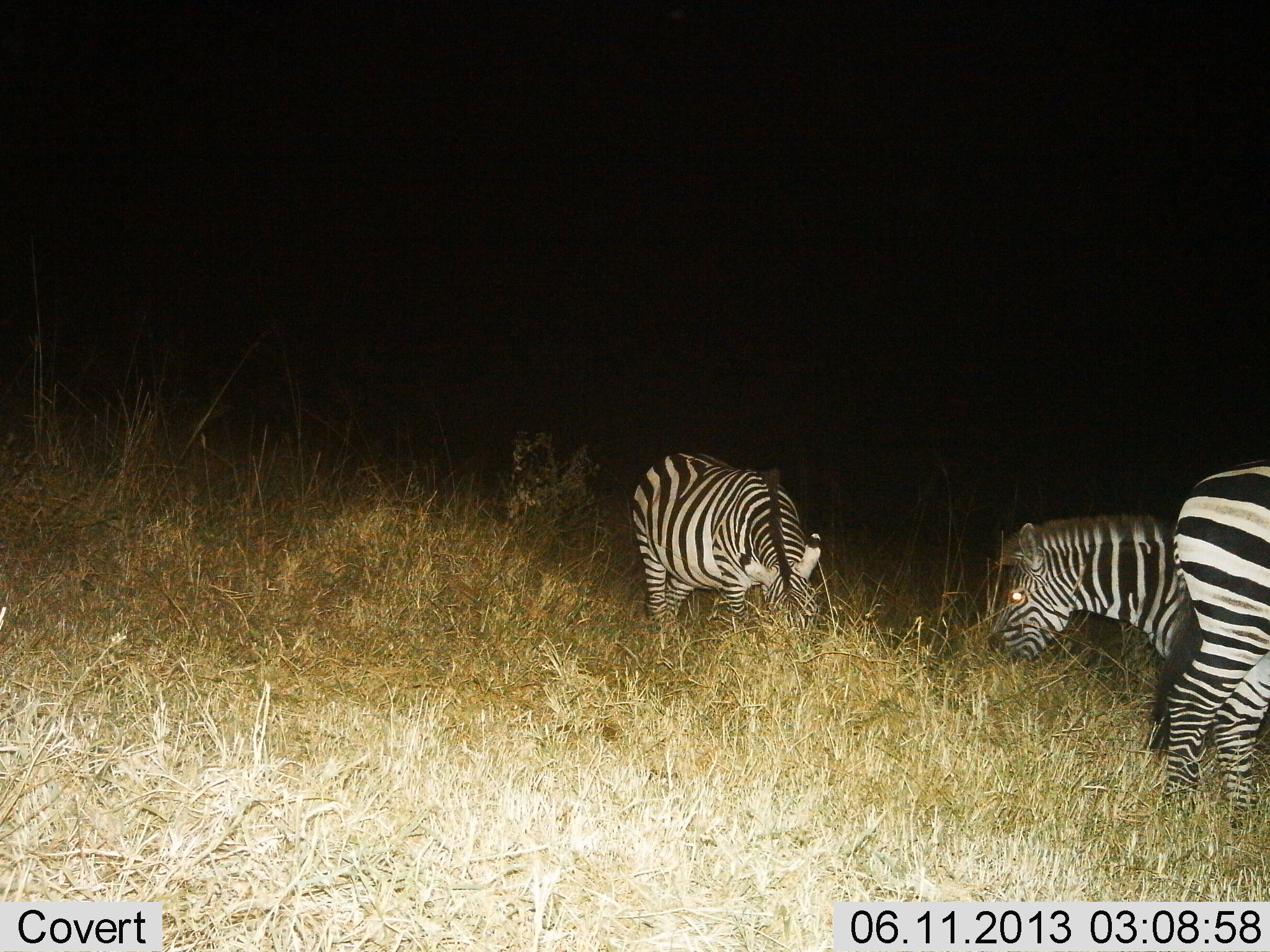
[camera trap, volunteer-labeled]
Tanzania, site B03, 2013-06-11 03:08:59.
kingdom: Animalia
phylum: Chordata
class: Mammalia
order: Perissodactyla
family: Equidae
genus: Equus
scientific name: Equus quagga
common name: plains zebra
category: zebra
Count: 3.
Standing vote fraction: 31%.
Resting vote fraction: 0%.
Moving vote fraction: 2%.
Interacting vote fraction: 0%.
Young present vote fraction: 0%.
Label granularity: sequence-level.